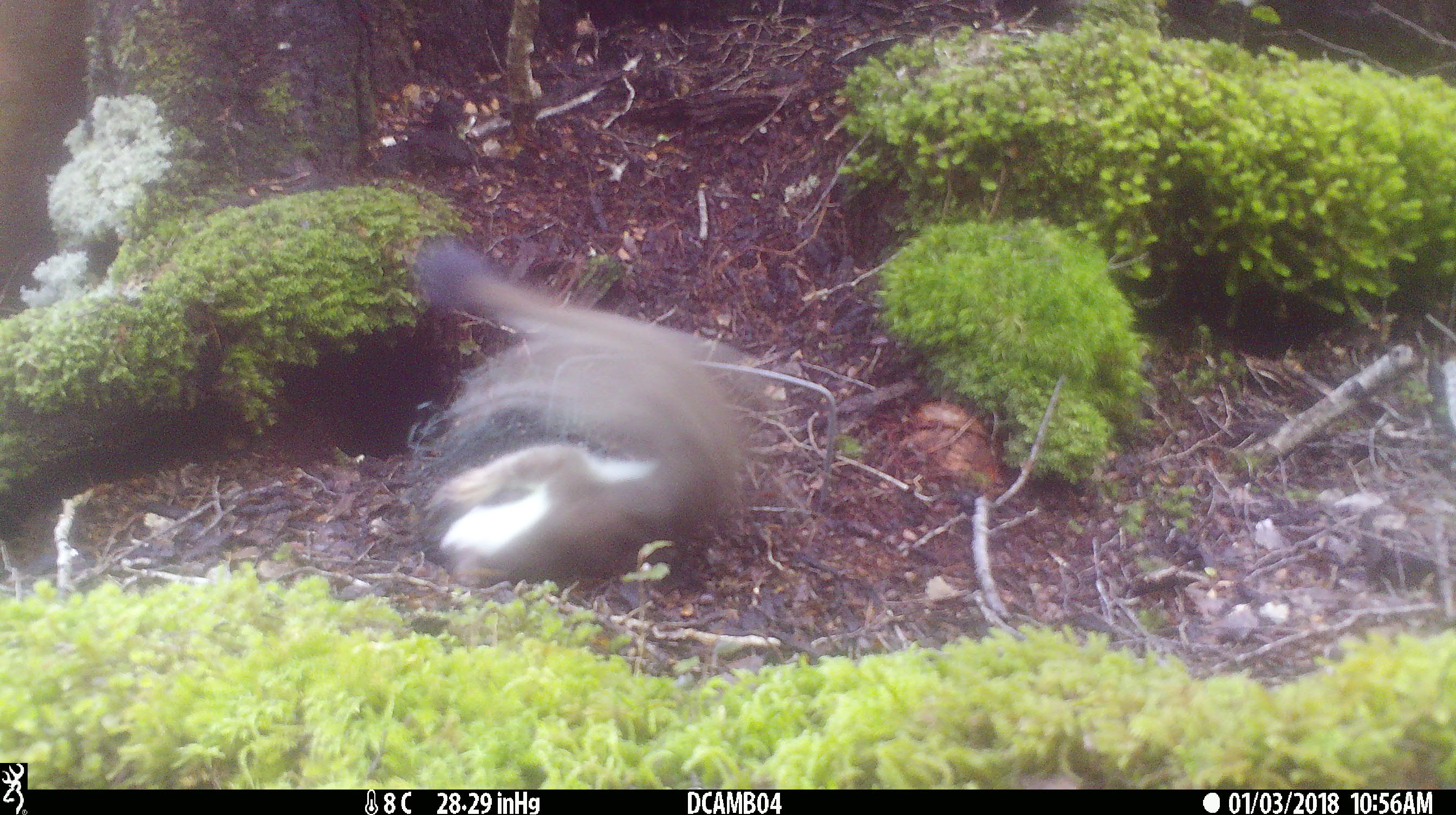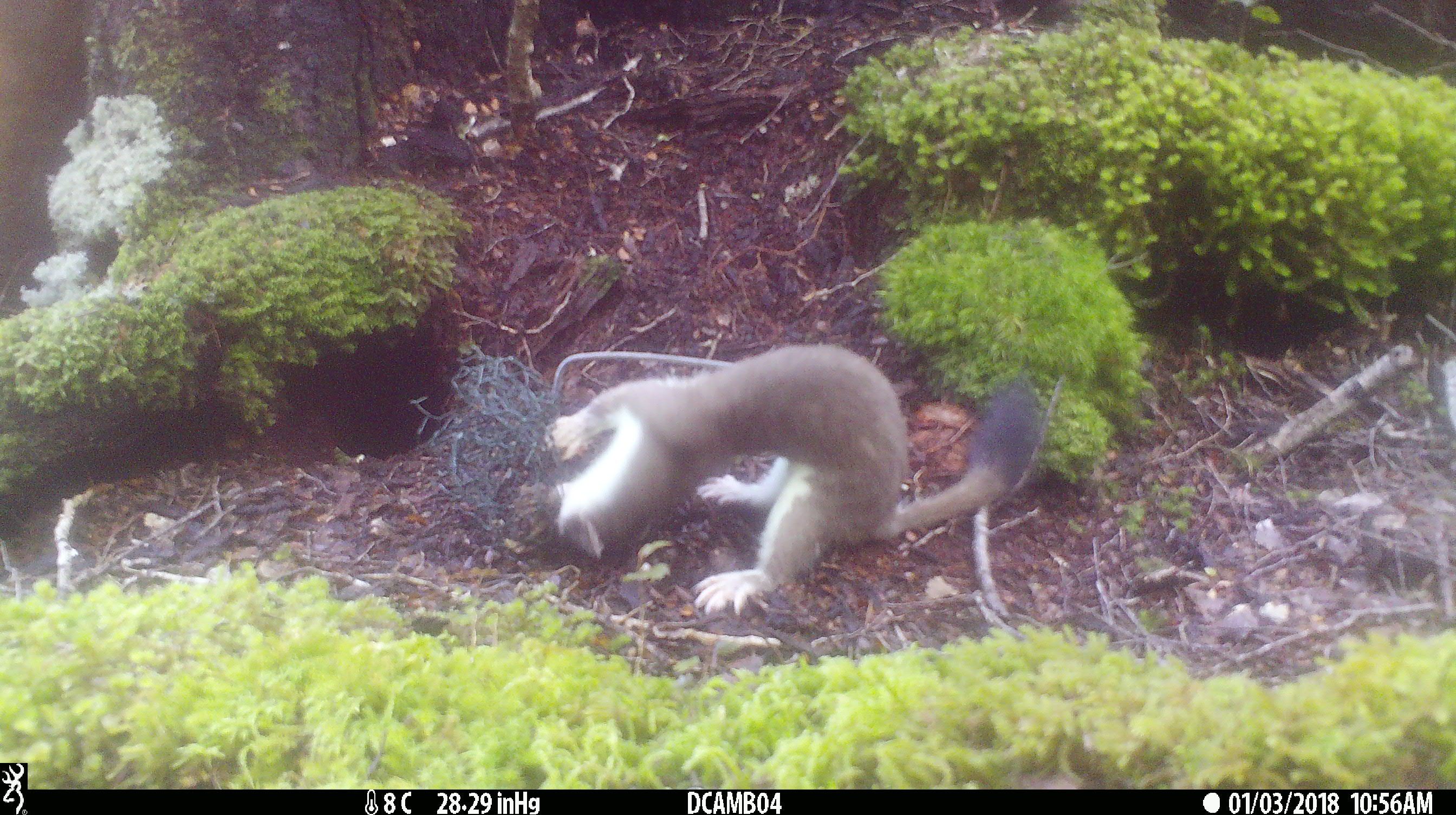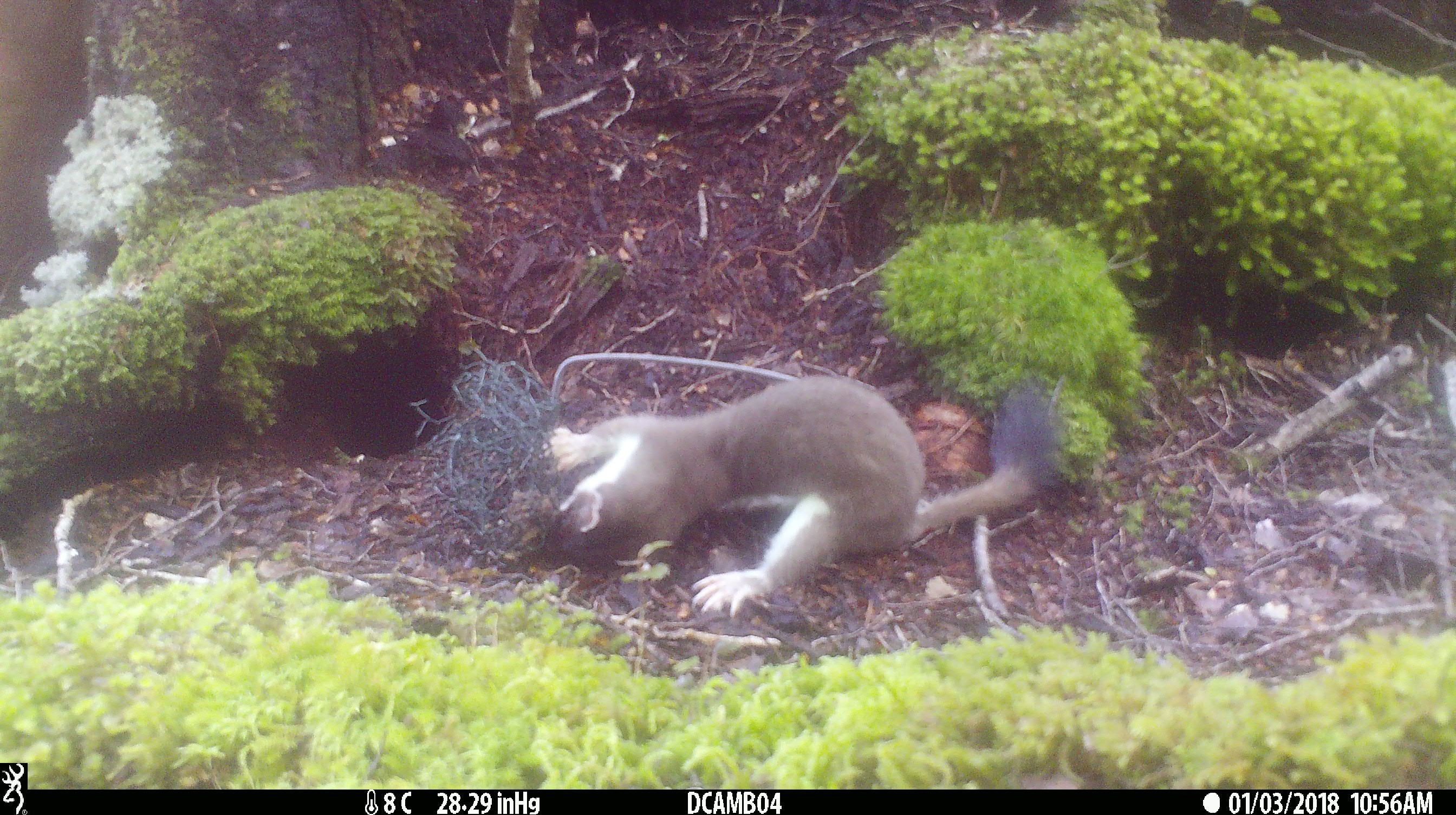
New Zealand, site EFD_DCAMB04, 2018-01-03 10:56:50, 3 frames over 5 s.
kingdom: Animalia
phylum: Chordata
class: Mammalia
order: Carnivora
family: Mustelidae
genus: Mustela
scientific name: Mustela erminea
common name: stoat